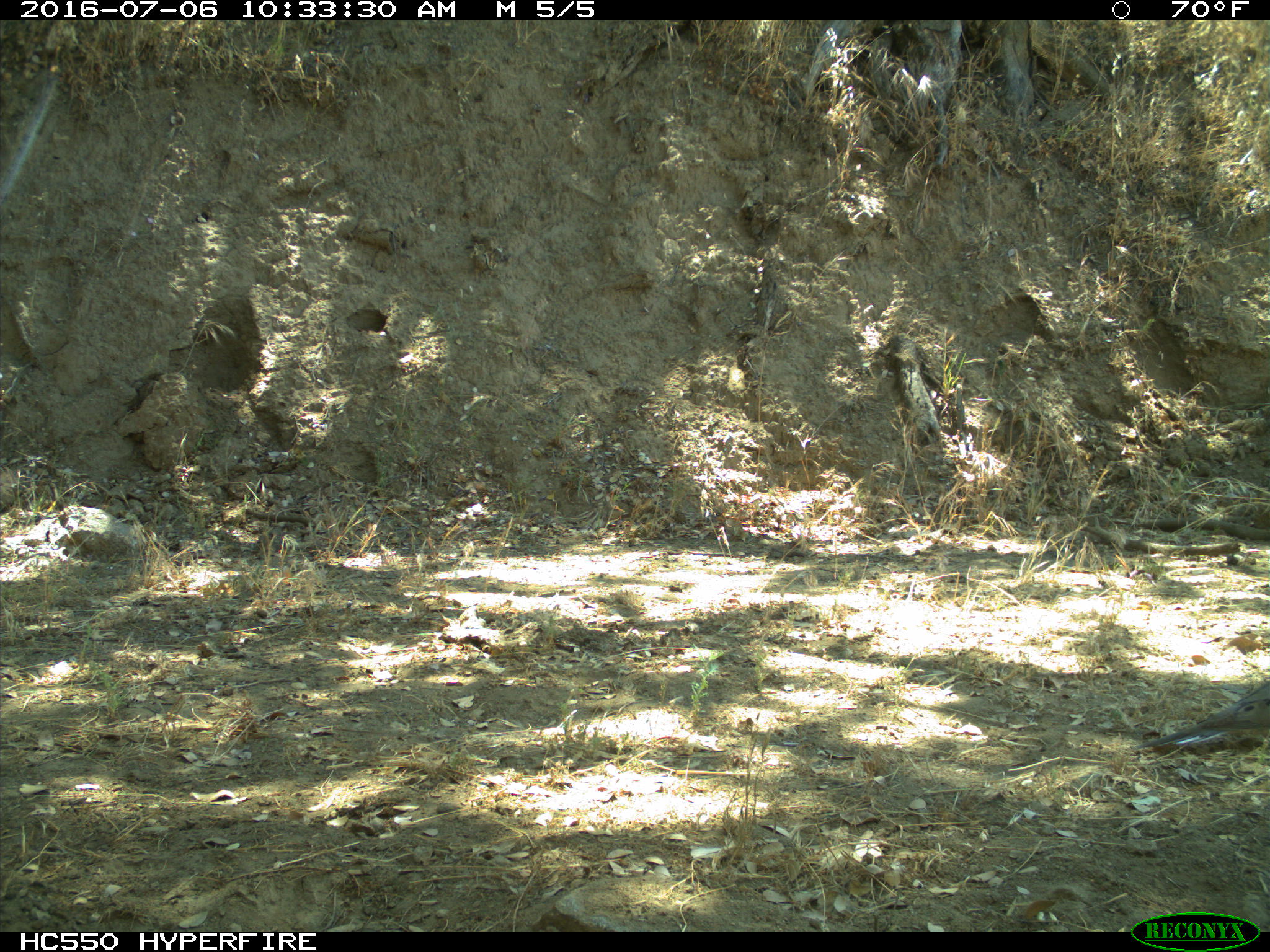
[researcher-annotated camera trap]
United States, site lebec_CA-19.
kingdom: Animalia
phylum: Chordata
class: Aves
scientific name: Aves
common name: birds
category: unidentified bird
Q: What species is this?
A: Unidentified bird (birds) (Aves).